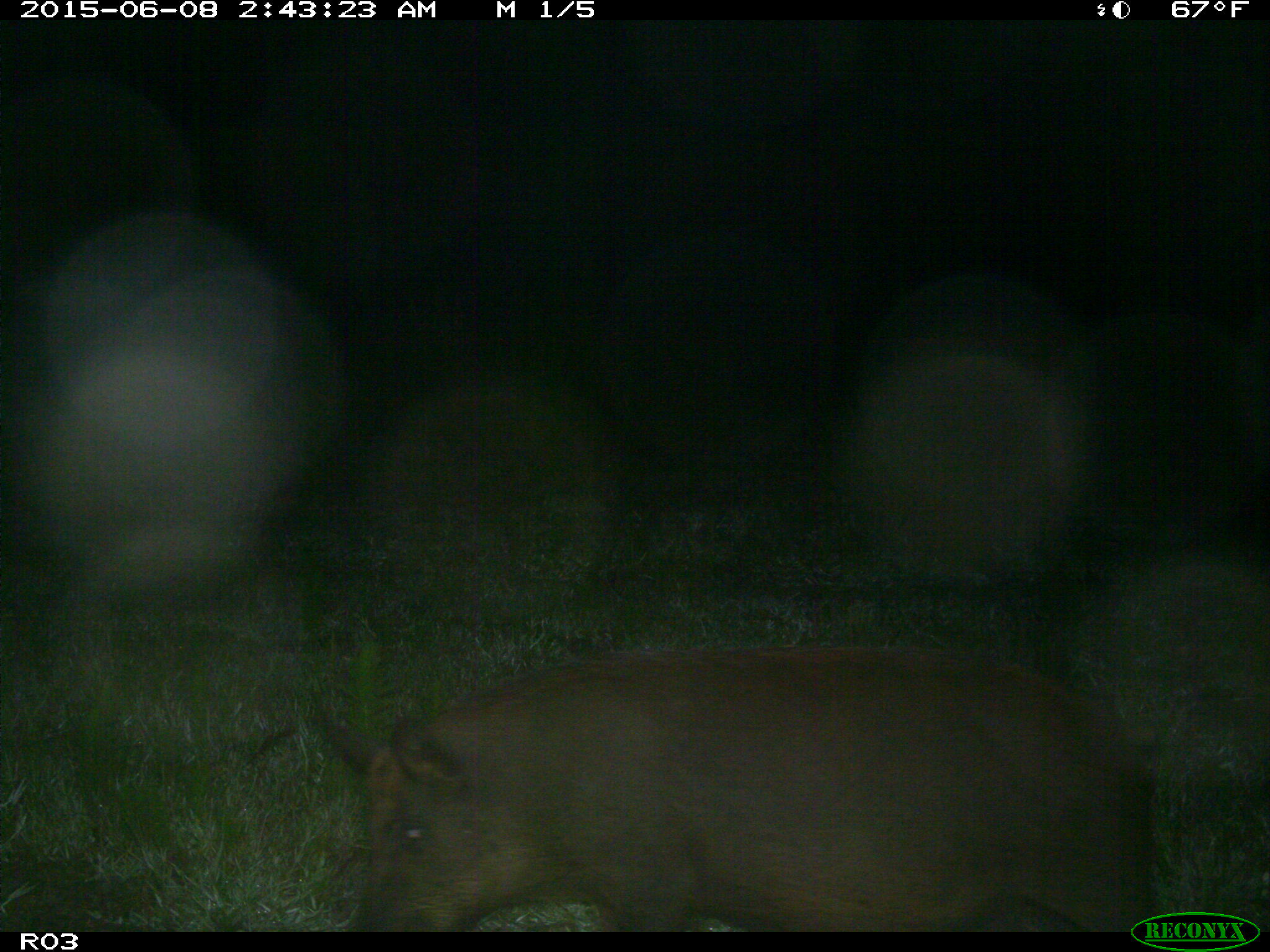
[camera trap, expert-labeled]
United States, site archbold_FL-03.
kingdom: Animalia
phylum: Chordata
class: Mammalia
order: Artiodactyla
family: Suidae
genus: Sus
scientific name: Sus scrofa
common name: wild boar